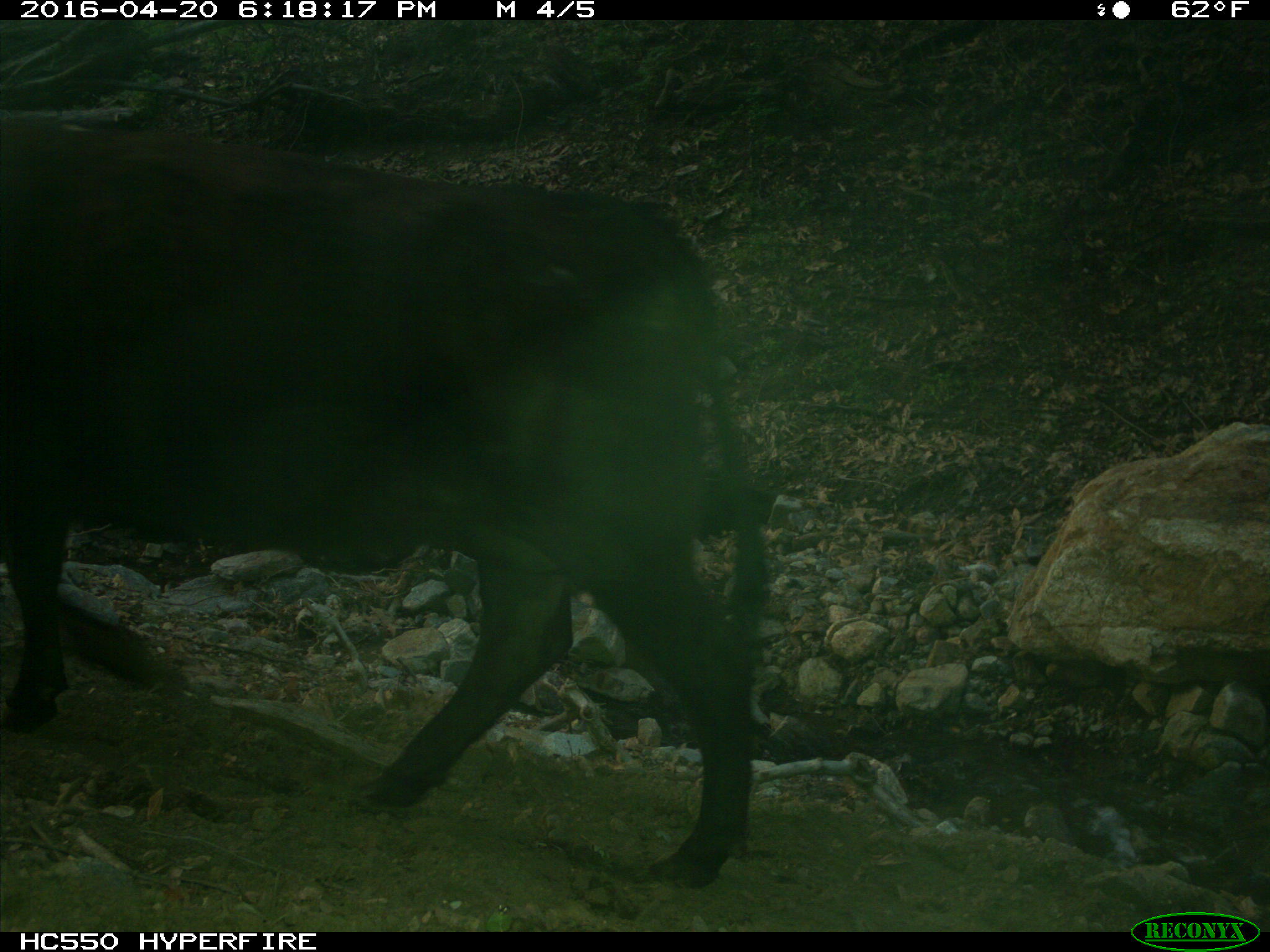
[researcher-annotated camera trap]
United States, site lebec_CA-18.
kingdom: Animalia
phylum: Chordata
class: Mammalia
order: Artiodactyla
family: Bovidae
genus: Bos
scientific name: Bos taurus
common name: domestic cow